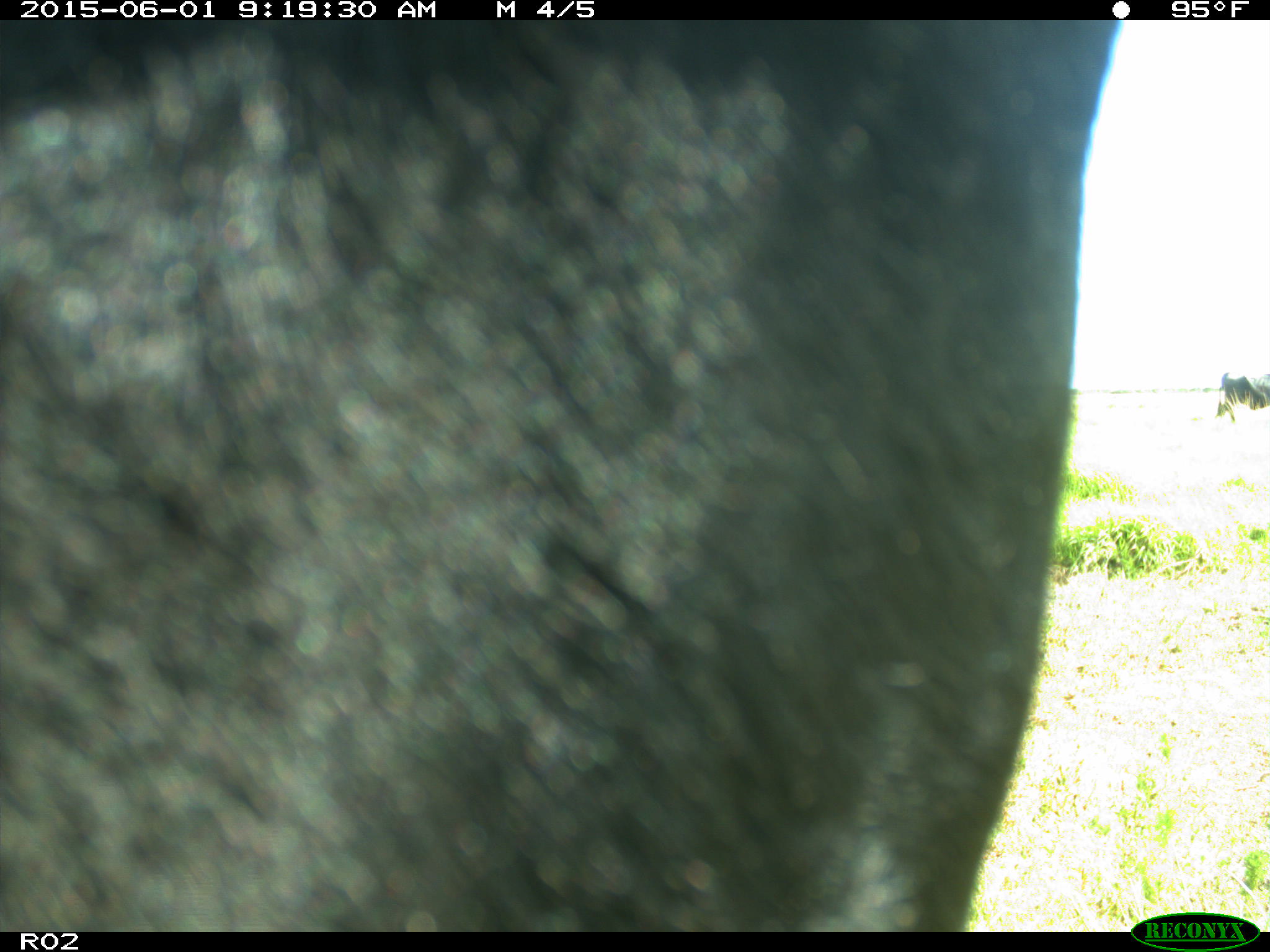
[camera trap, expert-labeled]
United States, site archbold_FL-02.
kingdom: Animalia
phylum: Chordata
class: Mammalia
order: Artiodactyla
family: Bovidae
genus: Bos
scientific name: Bos taurus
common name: domestic cow